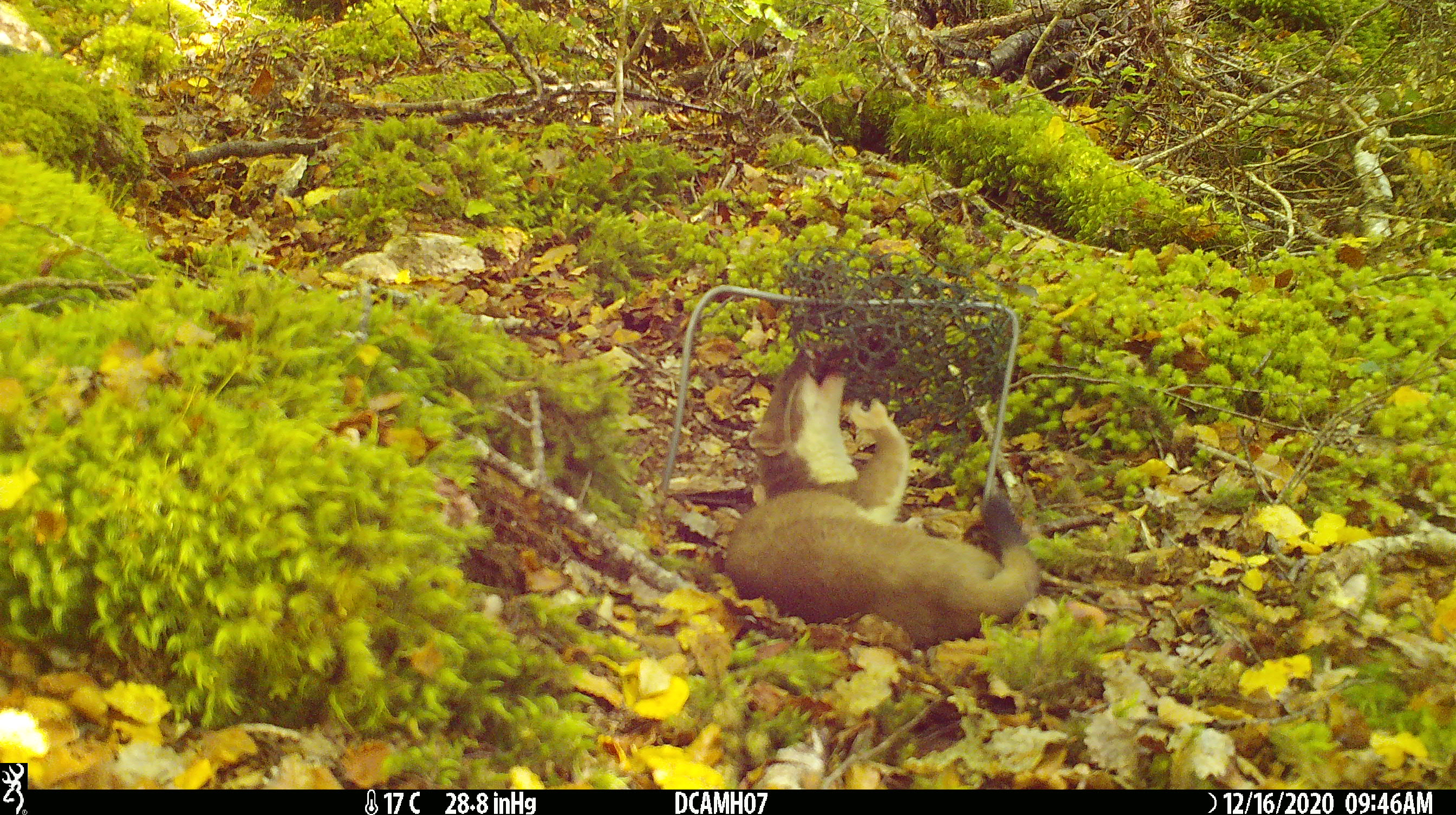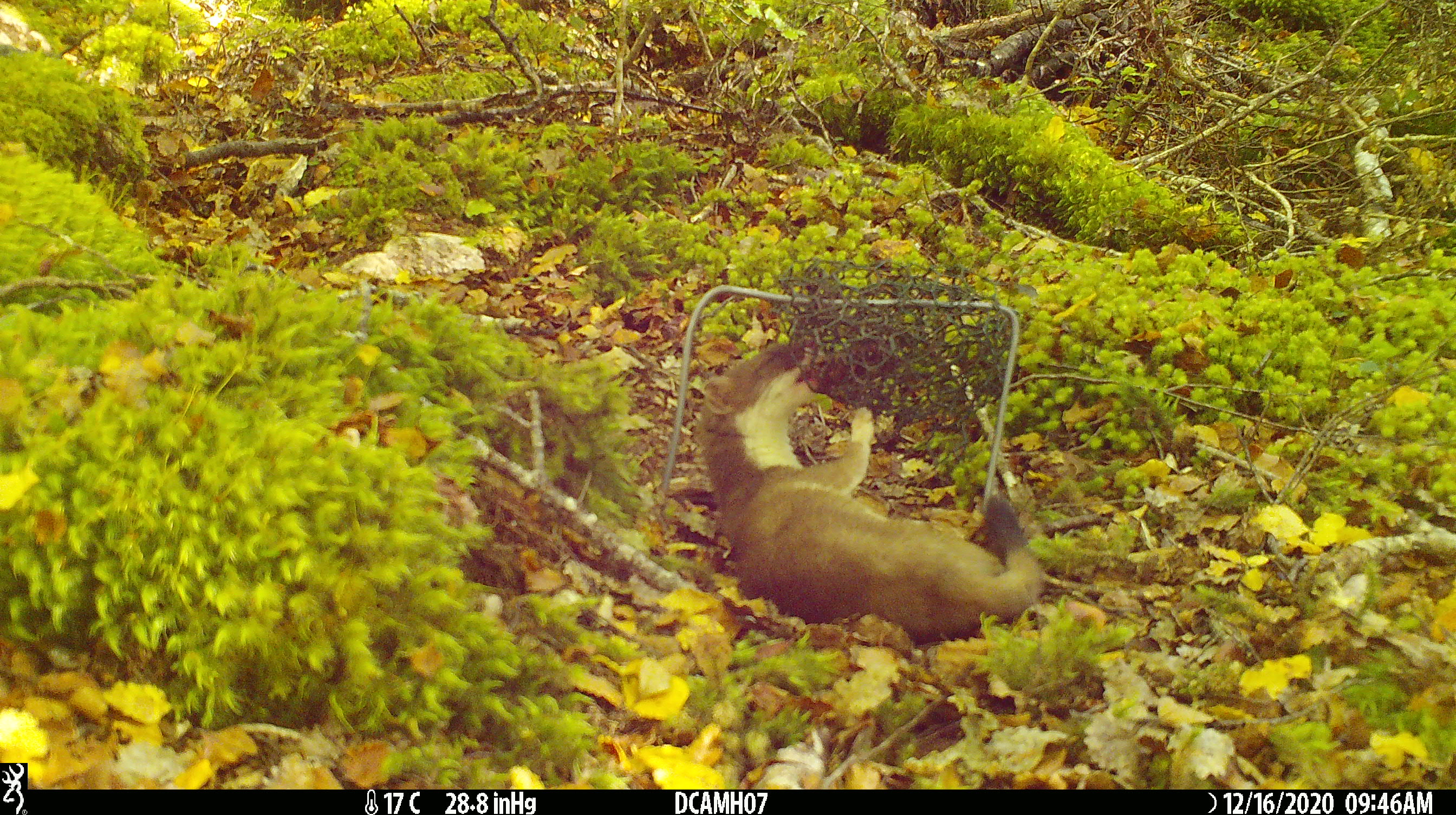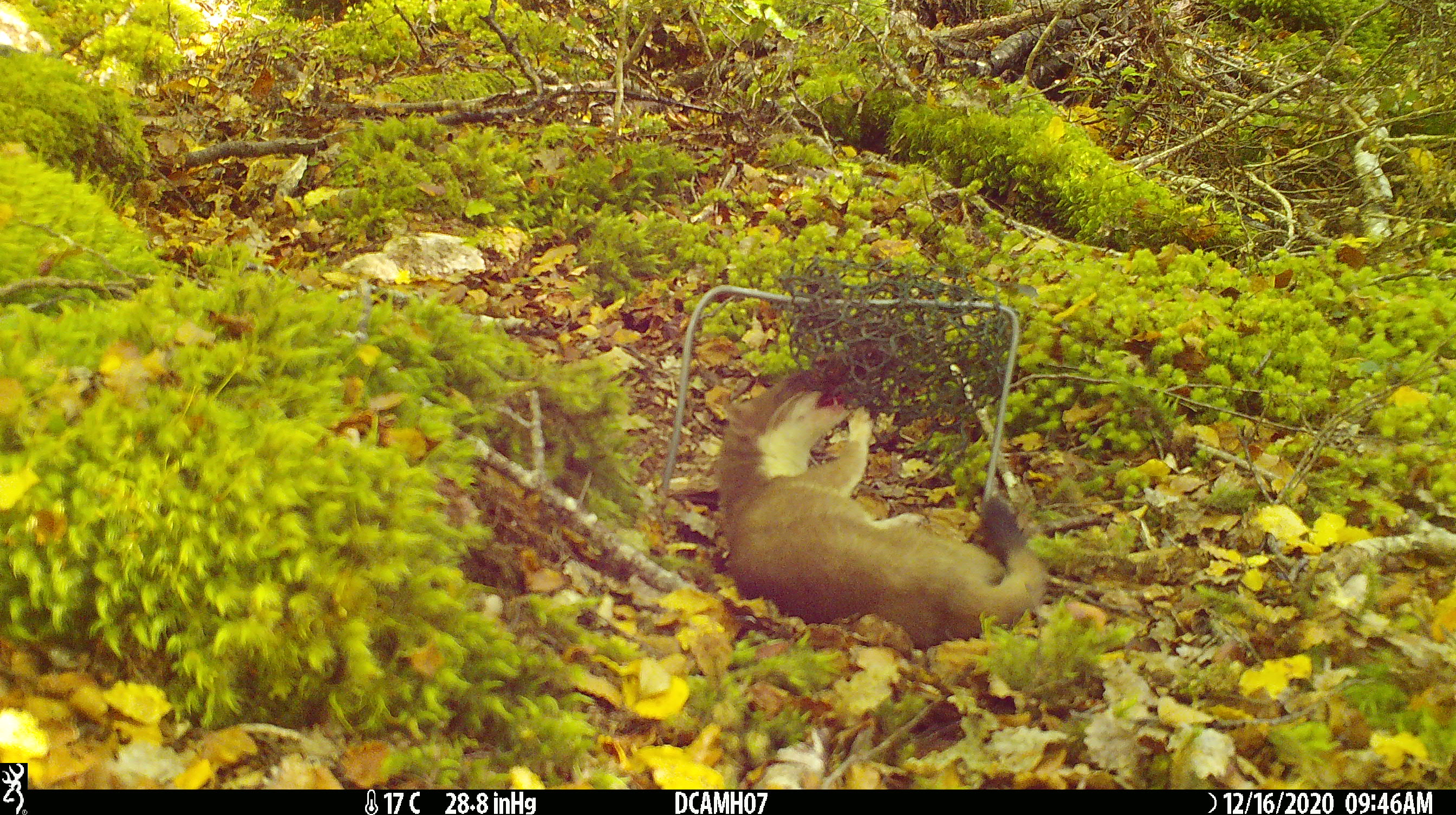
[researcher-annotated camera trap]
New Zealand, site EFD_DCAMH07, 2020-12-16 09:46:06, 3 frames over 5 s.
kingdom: Animalia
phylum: Chordata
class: Mammalia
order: Carnivora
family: Mustelidae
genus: Mustela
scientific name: Mustela erminea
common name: stoat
Stoat (Mustela erminea).